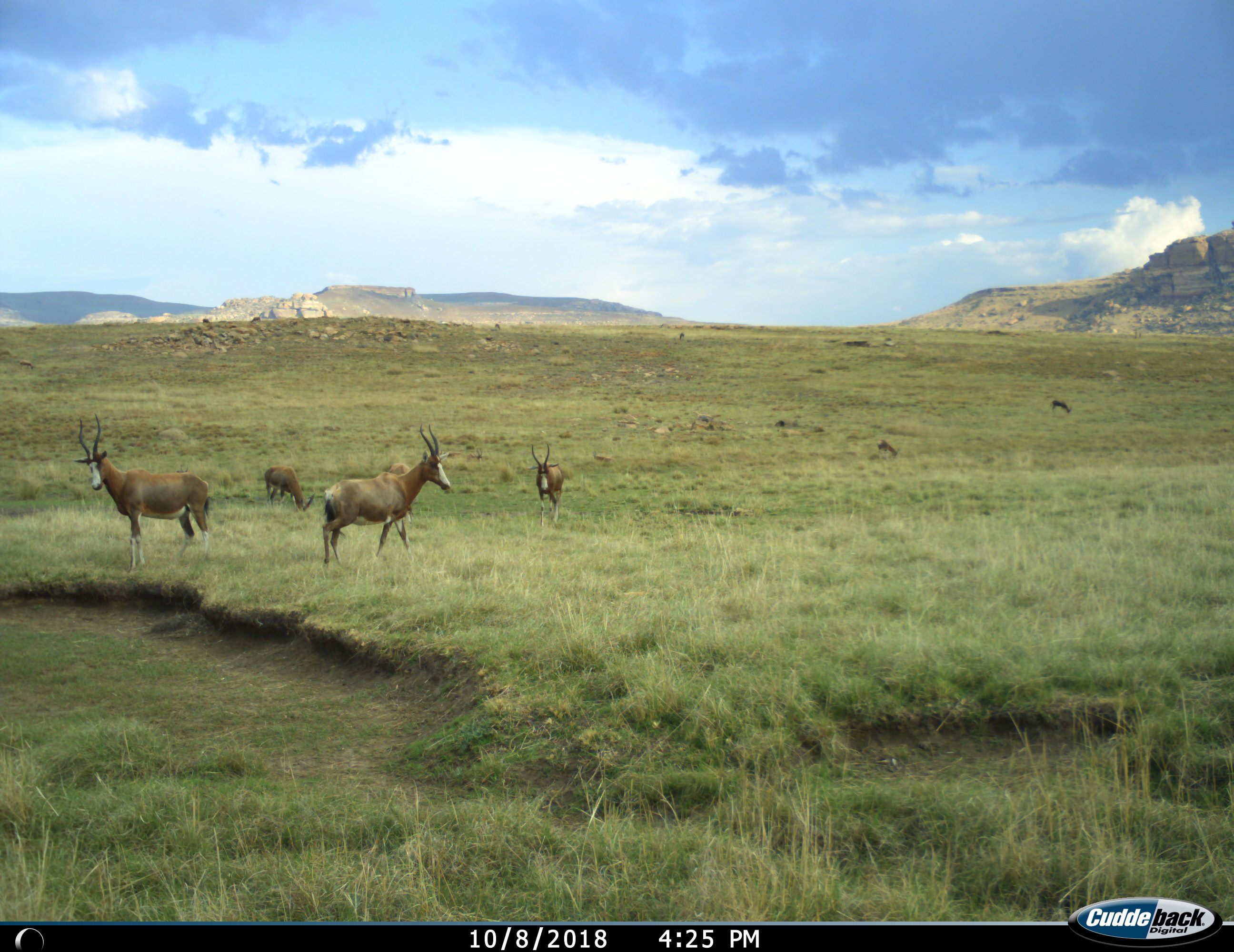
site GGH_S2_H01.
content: unidentified animal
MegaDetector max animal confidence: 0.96